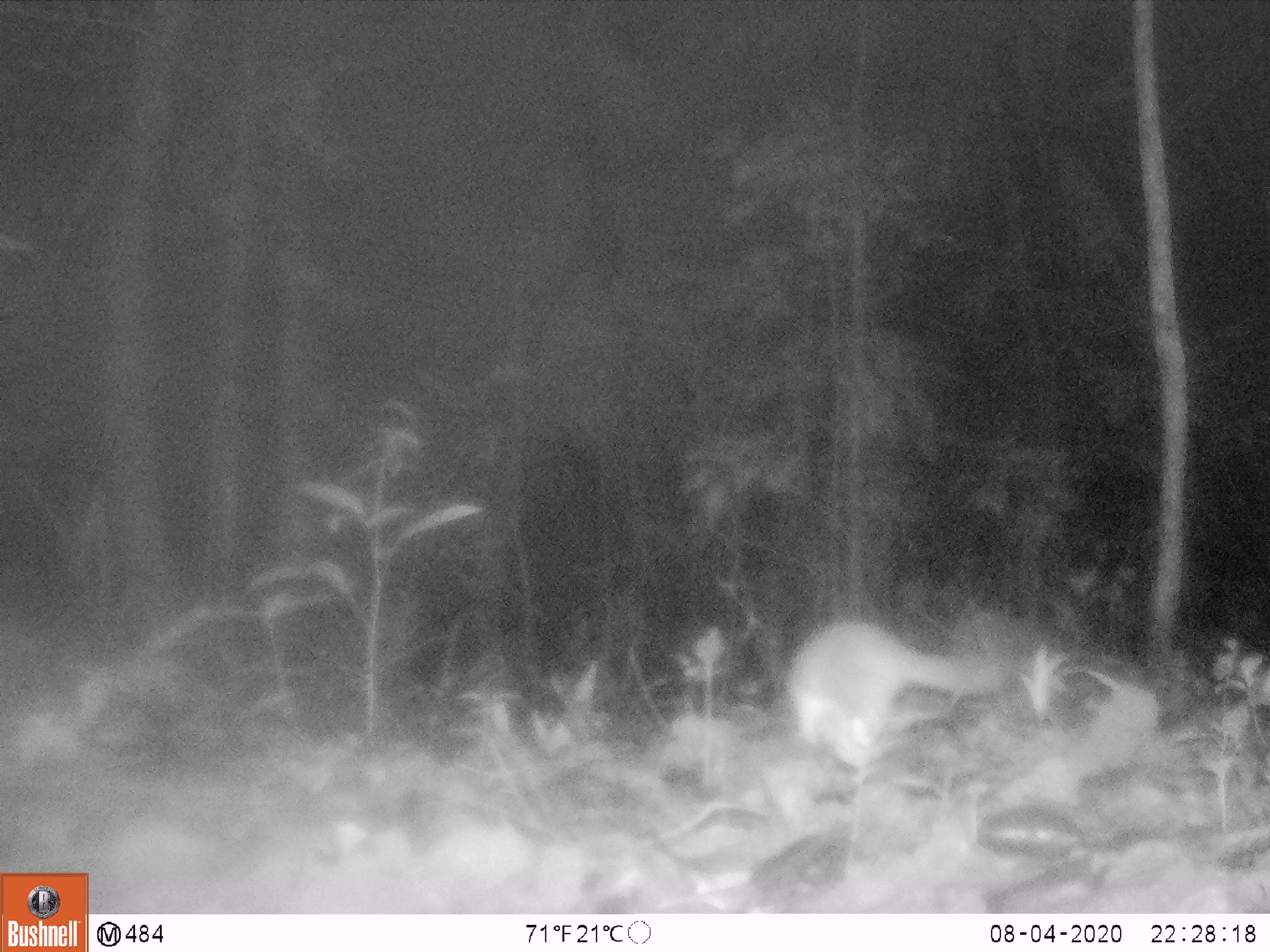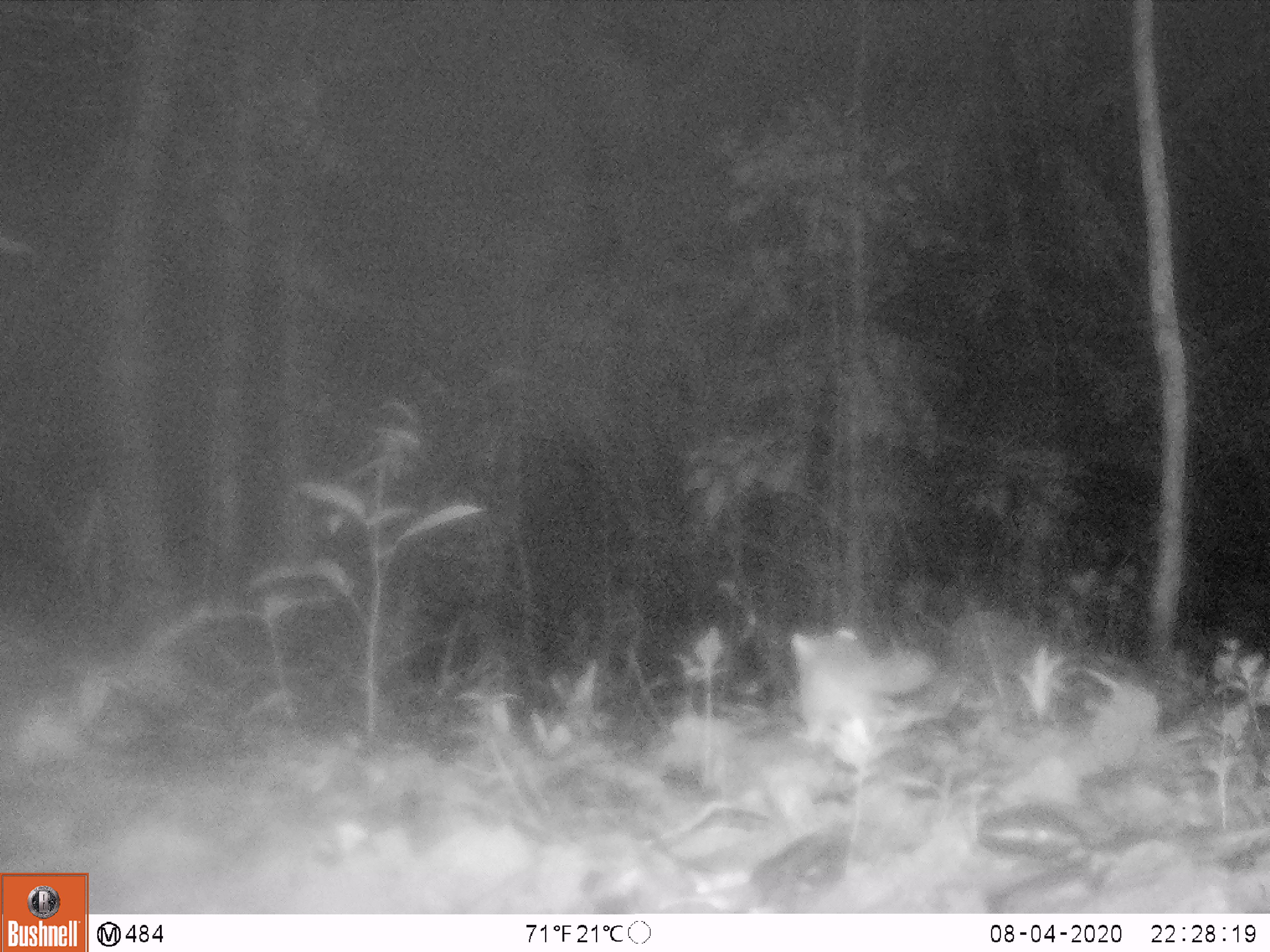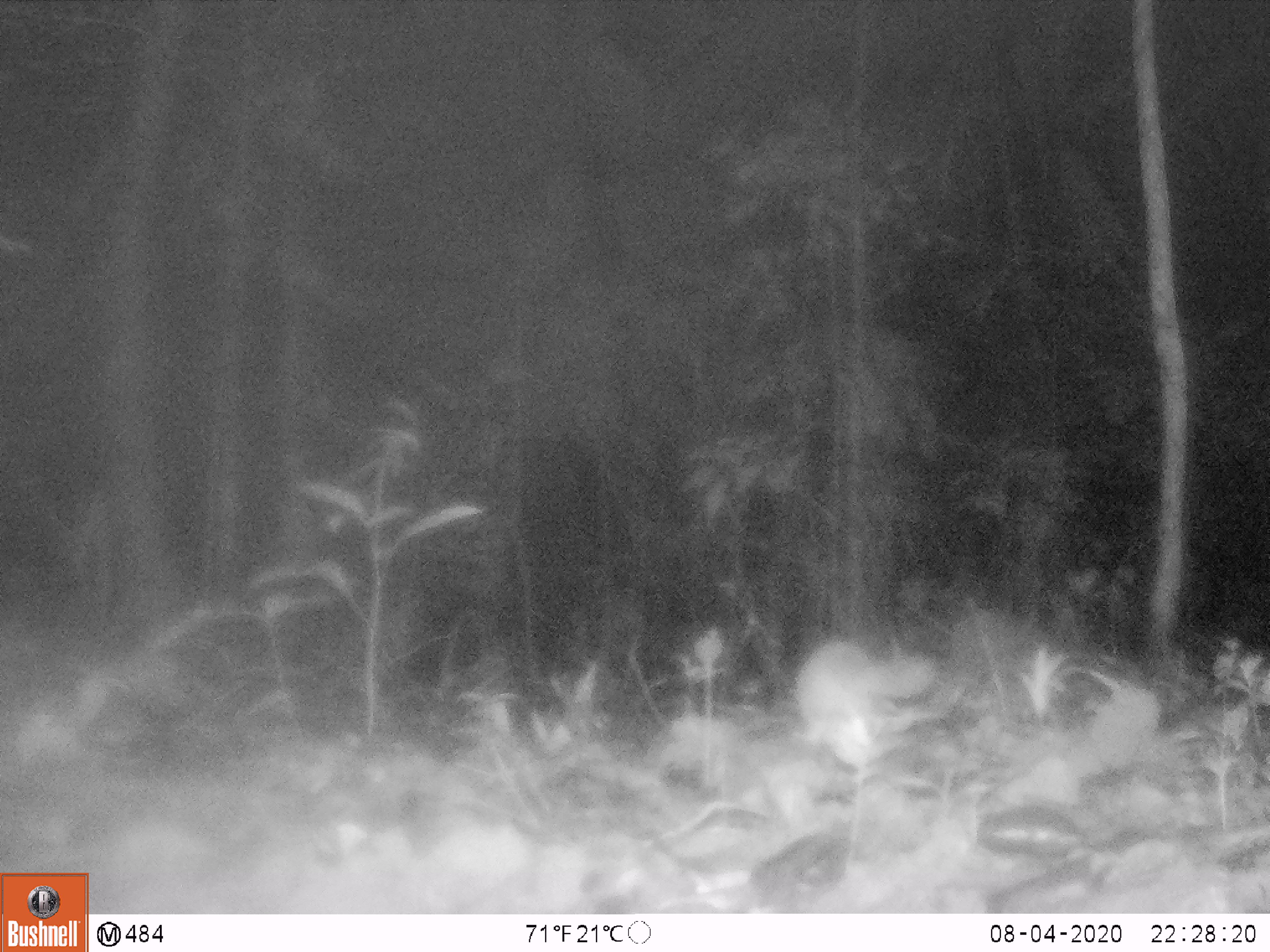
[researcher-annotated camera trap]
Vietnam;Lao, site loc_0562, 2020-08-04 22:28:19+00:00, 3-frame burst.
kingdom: Animalia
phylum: Chordata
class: Mammalia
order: Carnivora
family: Mustelidae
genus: Melogale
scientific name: Melogale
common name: ferret badger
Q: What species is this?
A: Ferret badger (Melogale).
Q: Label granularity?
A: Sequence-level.